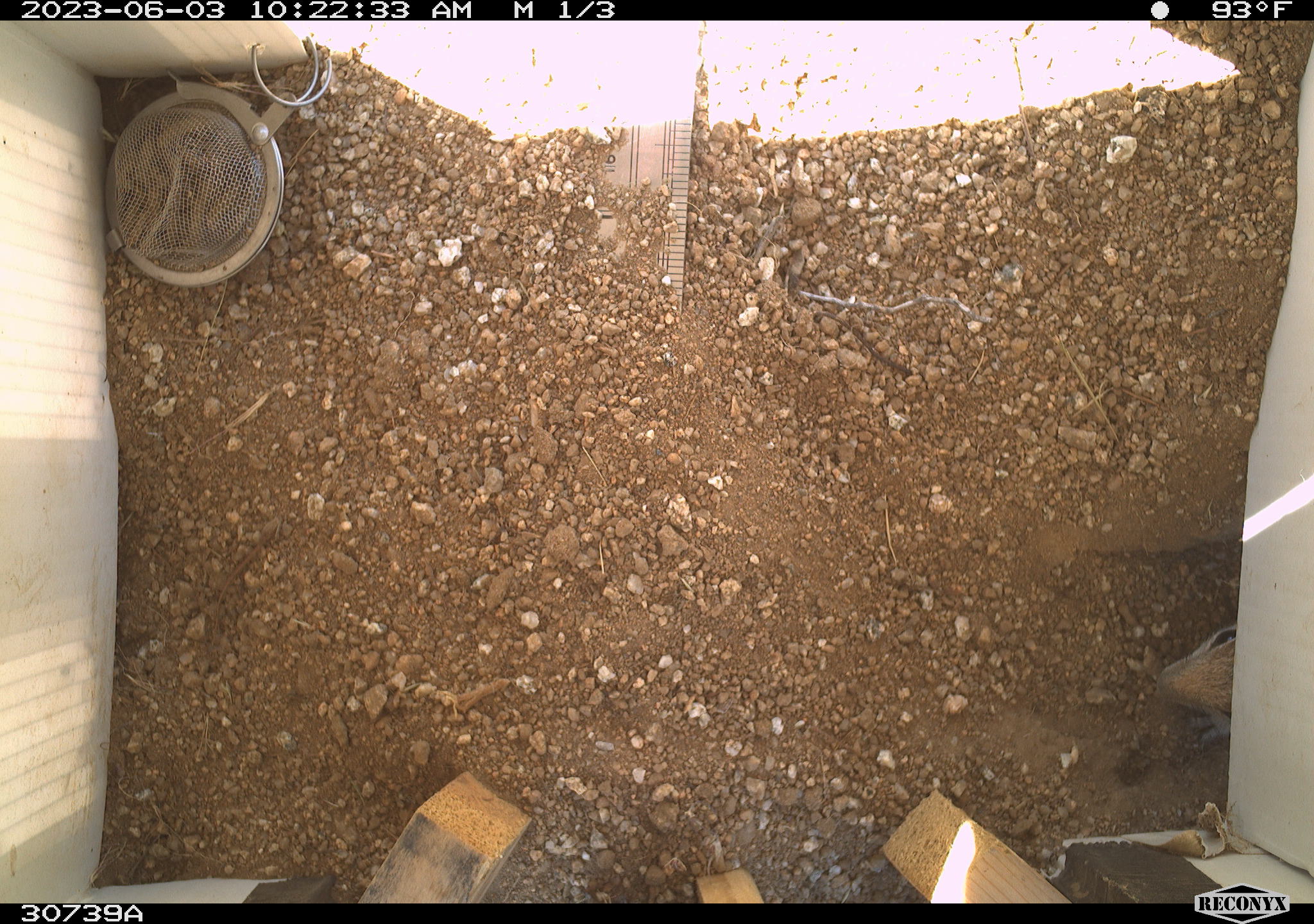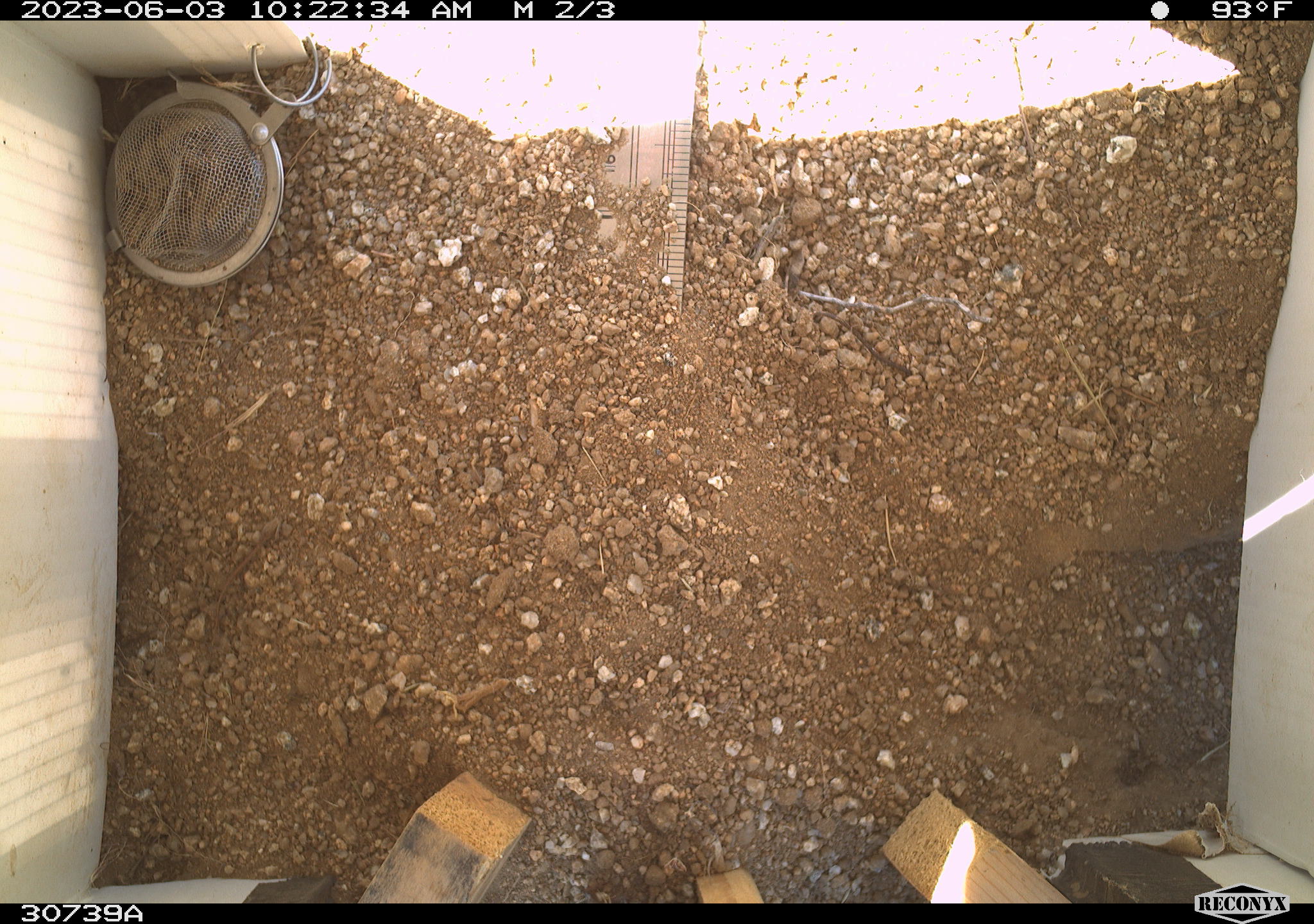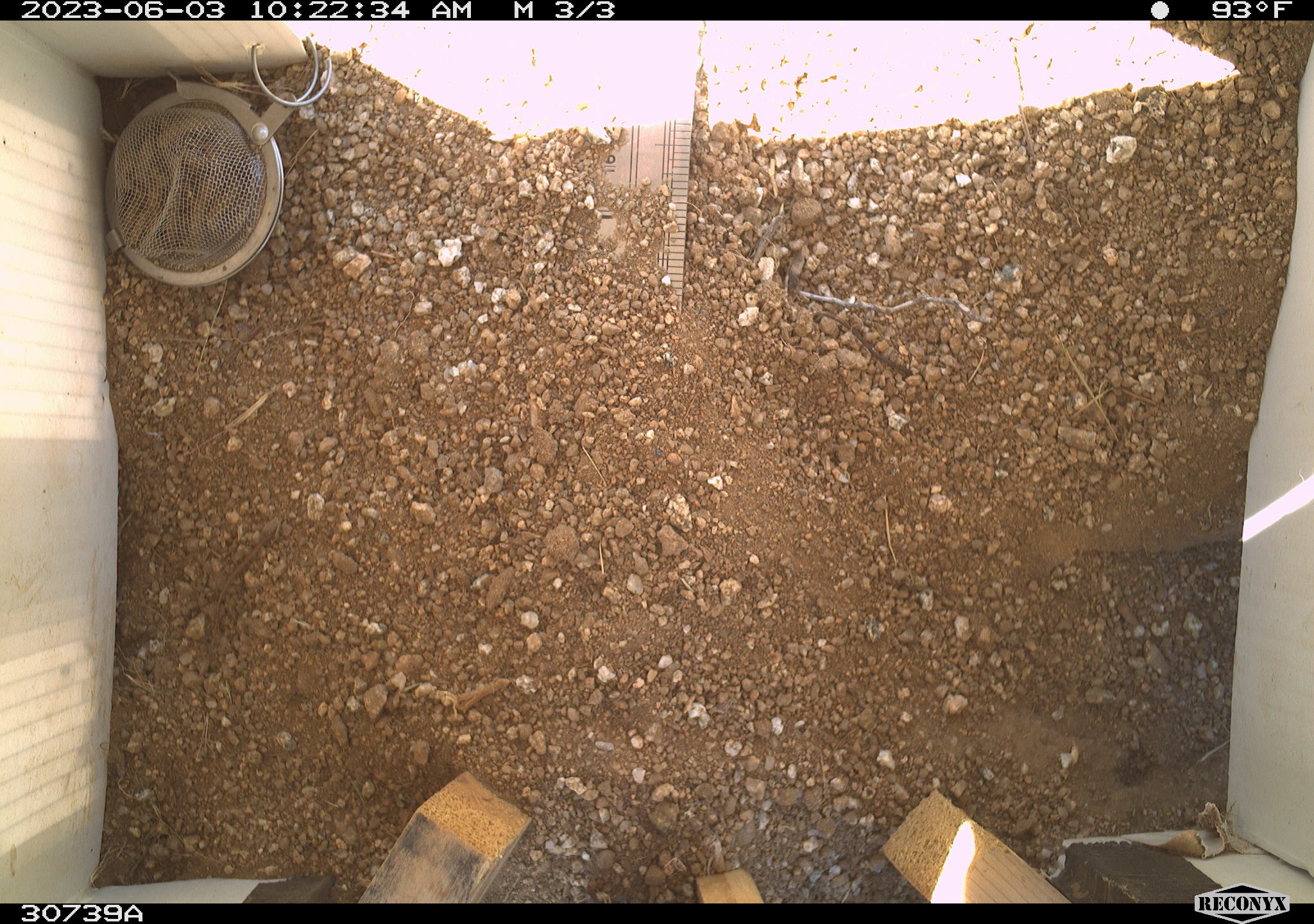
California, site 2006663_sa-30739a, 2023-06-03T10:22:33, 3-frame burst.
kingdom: Animalia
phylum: Chordata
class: Mammalia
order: Rodentia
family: Sciuridae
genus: Ammospermophilus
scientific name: Ammospermophilus leucurus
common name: white-tailed antelope squirrel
White-tailed antelope squirrel (Ammospermophilus leucurus).